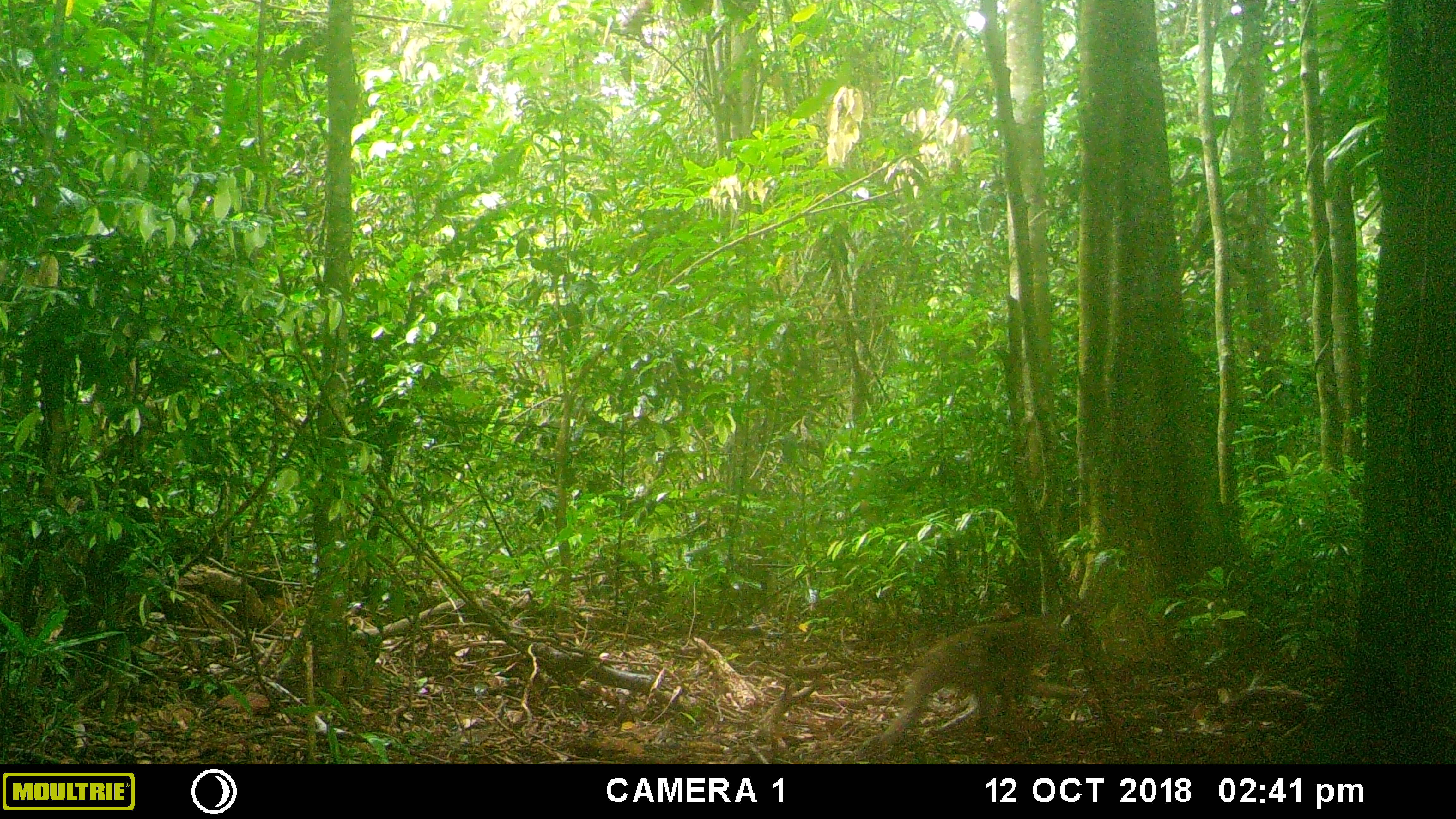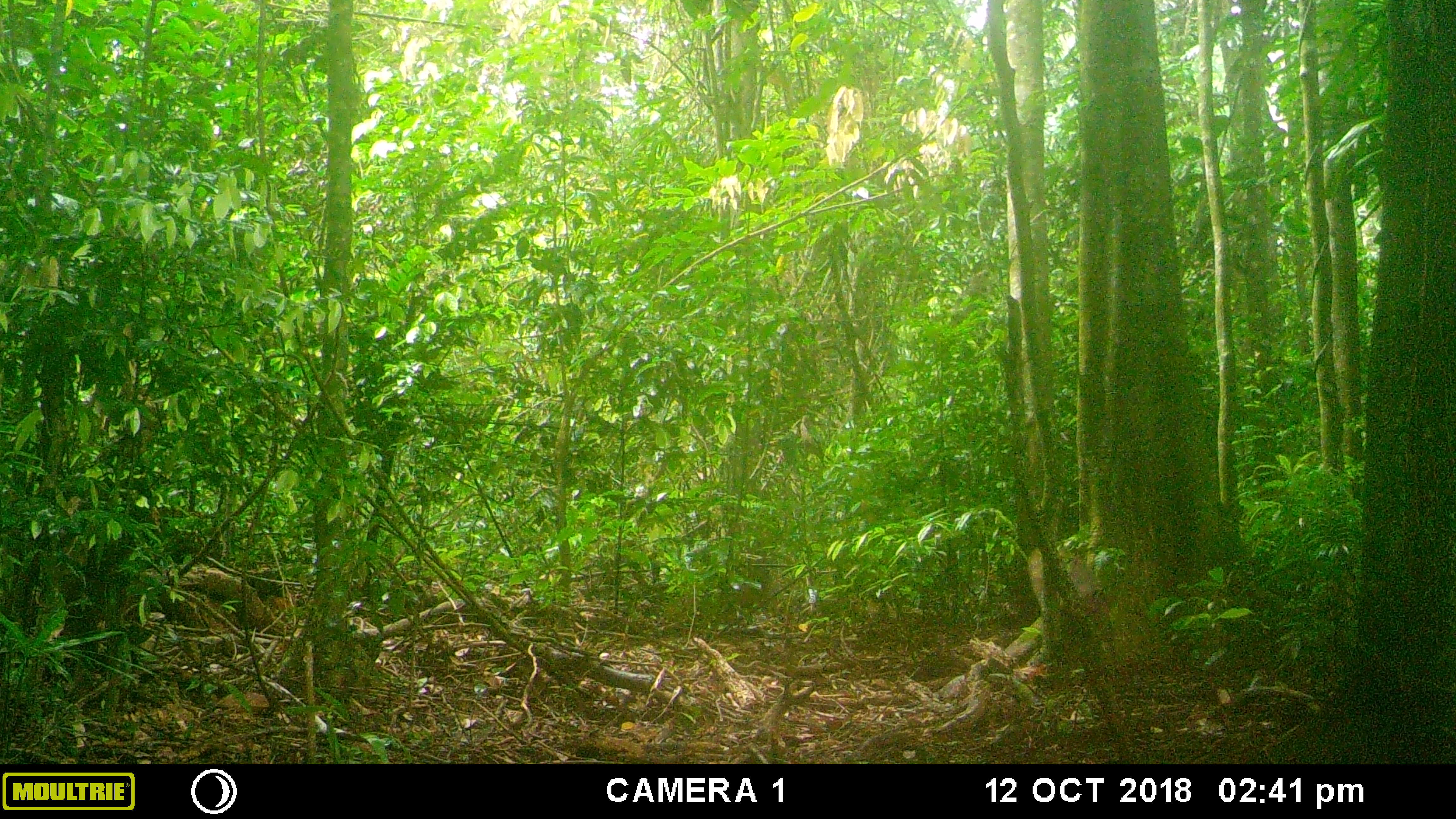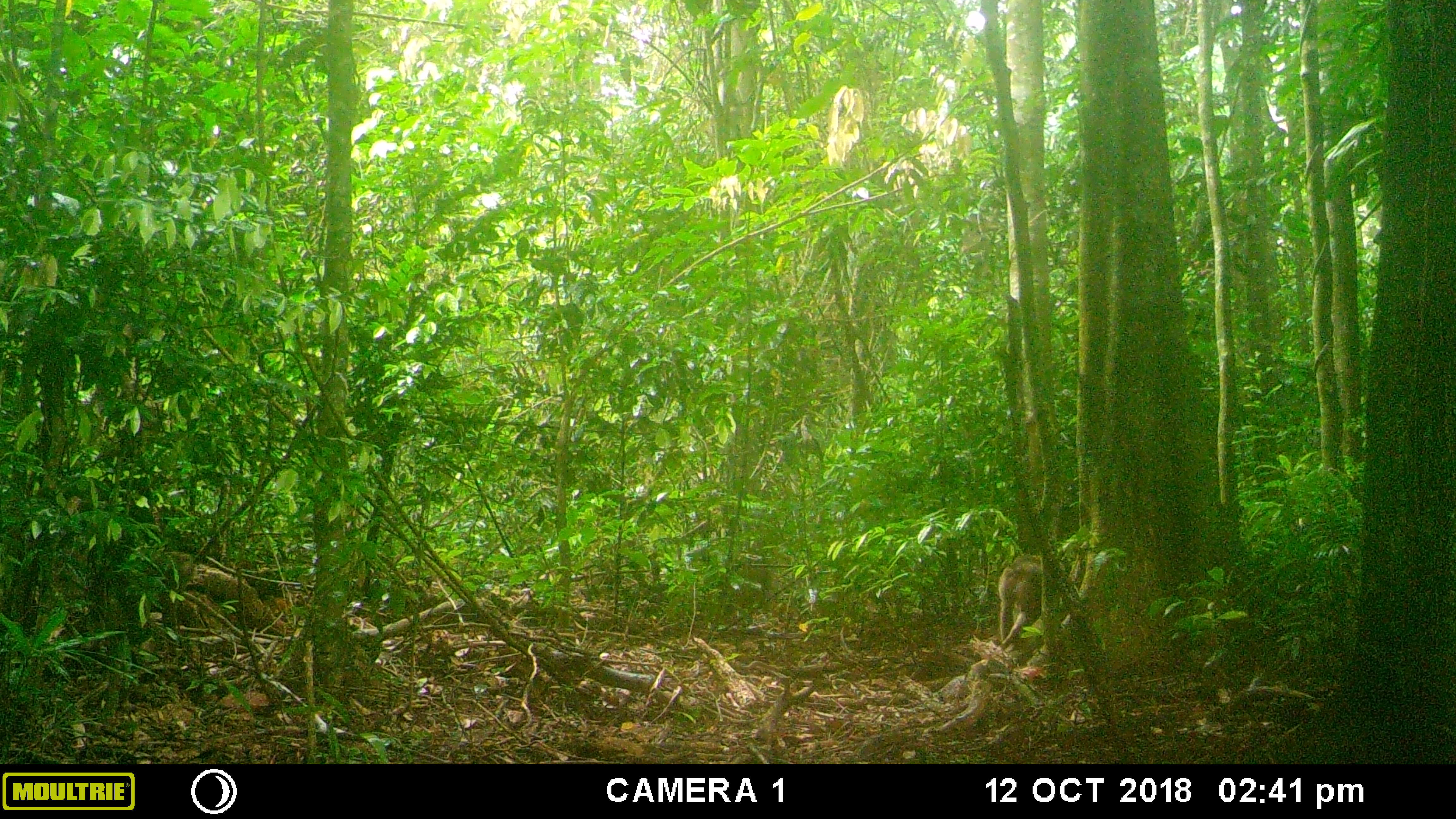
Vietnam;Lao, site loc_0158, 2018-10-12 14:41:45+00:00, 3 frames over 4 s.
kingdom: Animalia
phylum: Chordata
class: Mammalia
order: Primates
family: Cercopithecidae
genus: Macaca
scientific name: Macaca nemestrina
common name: pig-tailed macaque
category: pig tailed macaque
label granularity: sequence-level